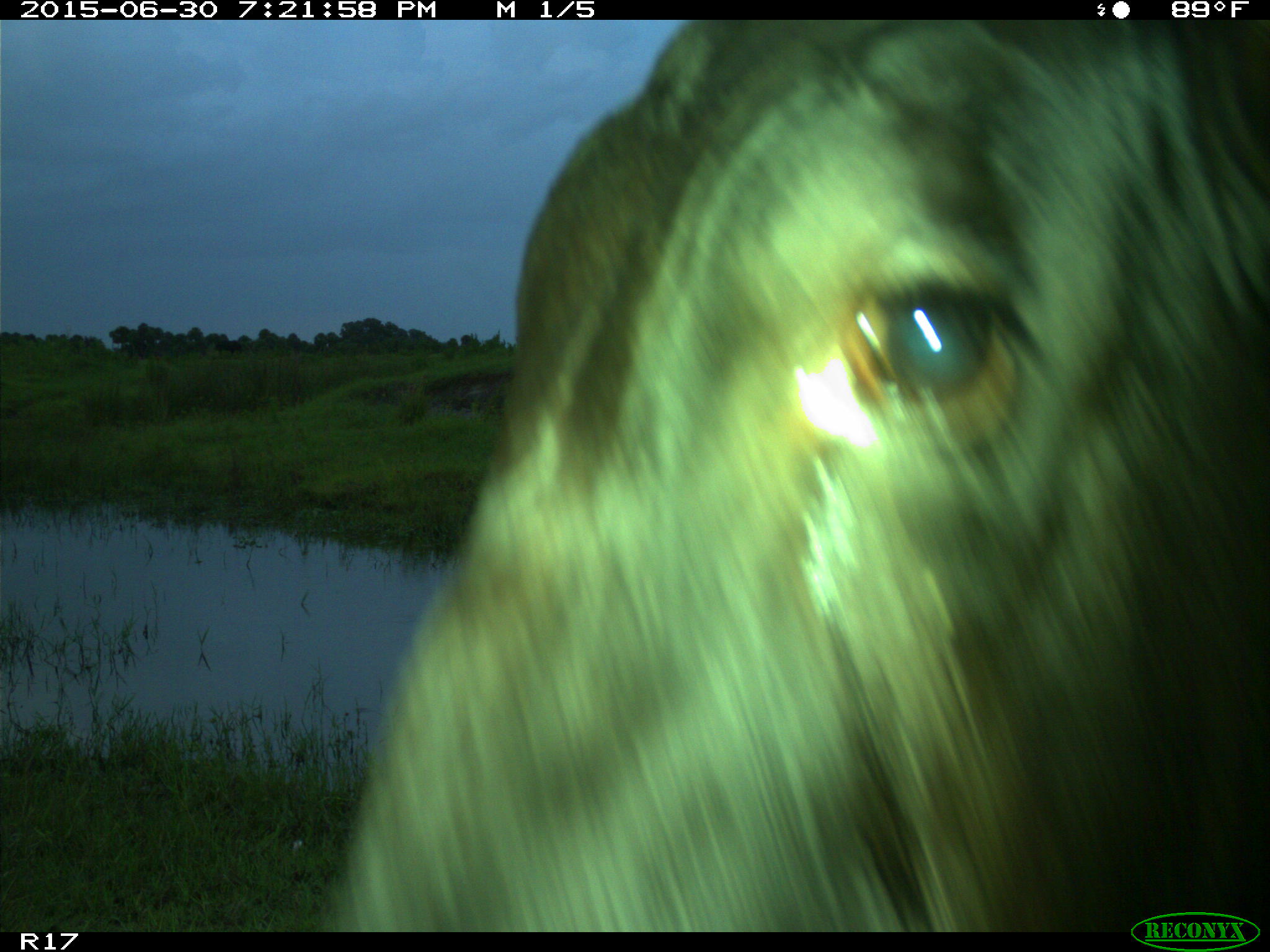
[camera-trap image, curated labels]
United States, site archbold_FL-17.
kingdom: Animalia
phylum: Chordata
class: Mammalia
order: Artiodactyla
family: Bovidae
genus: Bos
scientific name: Bos taurus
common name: domestic cow